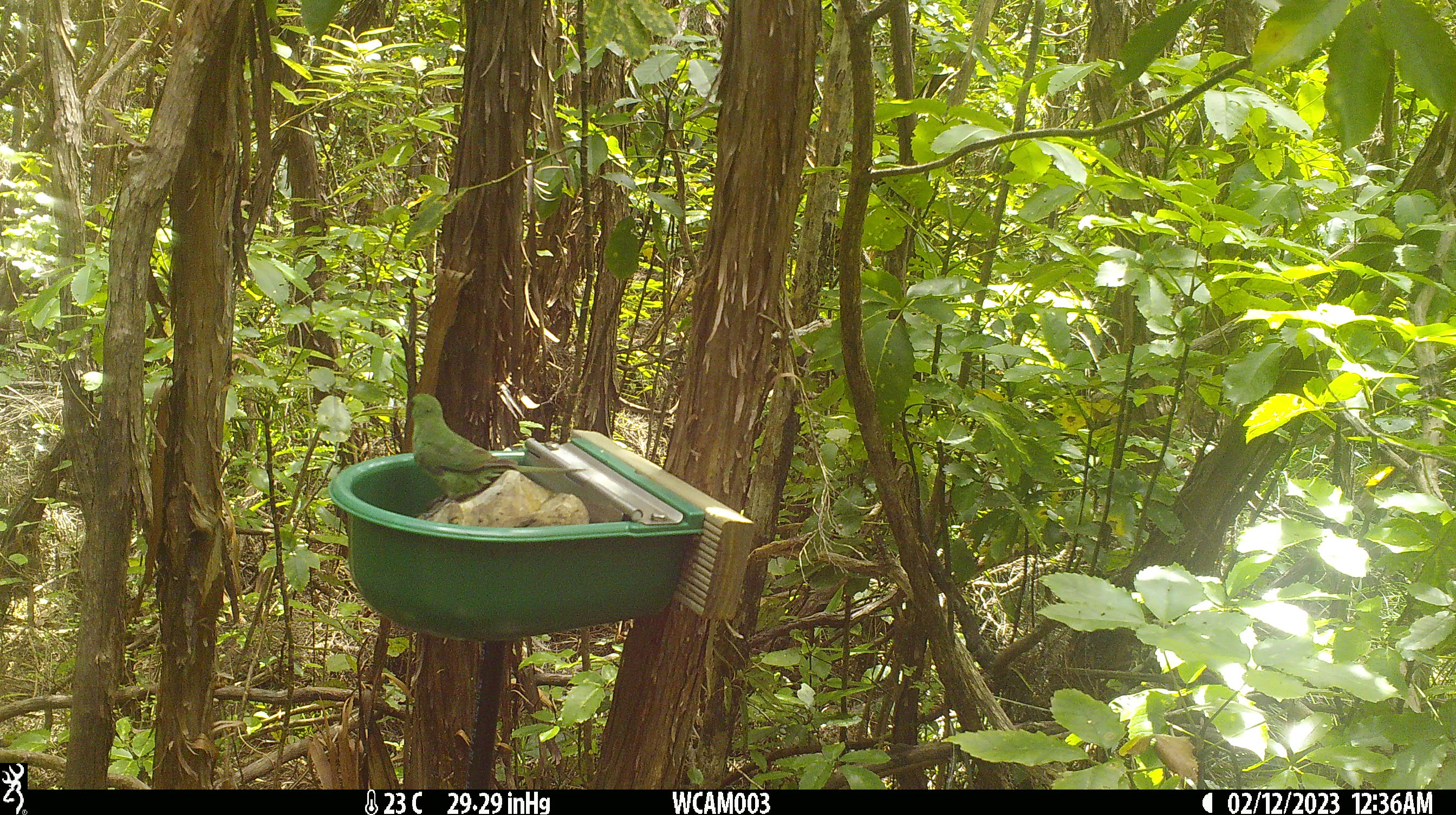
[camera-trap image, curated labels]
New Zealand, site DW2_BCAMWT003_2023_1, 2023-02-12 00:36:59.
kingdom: Animalia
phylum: Chordata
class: Aves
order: Psittaciformes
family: Psittaculidae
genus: Cyanoramphus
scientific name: Cyanoramphus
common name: parakeet